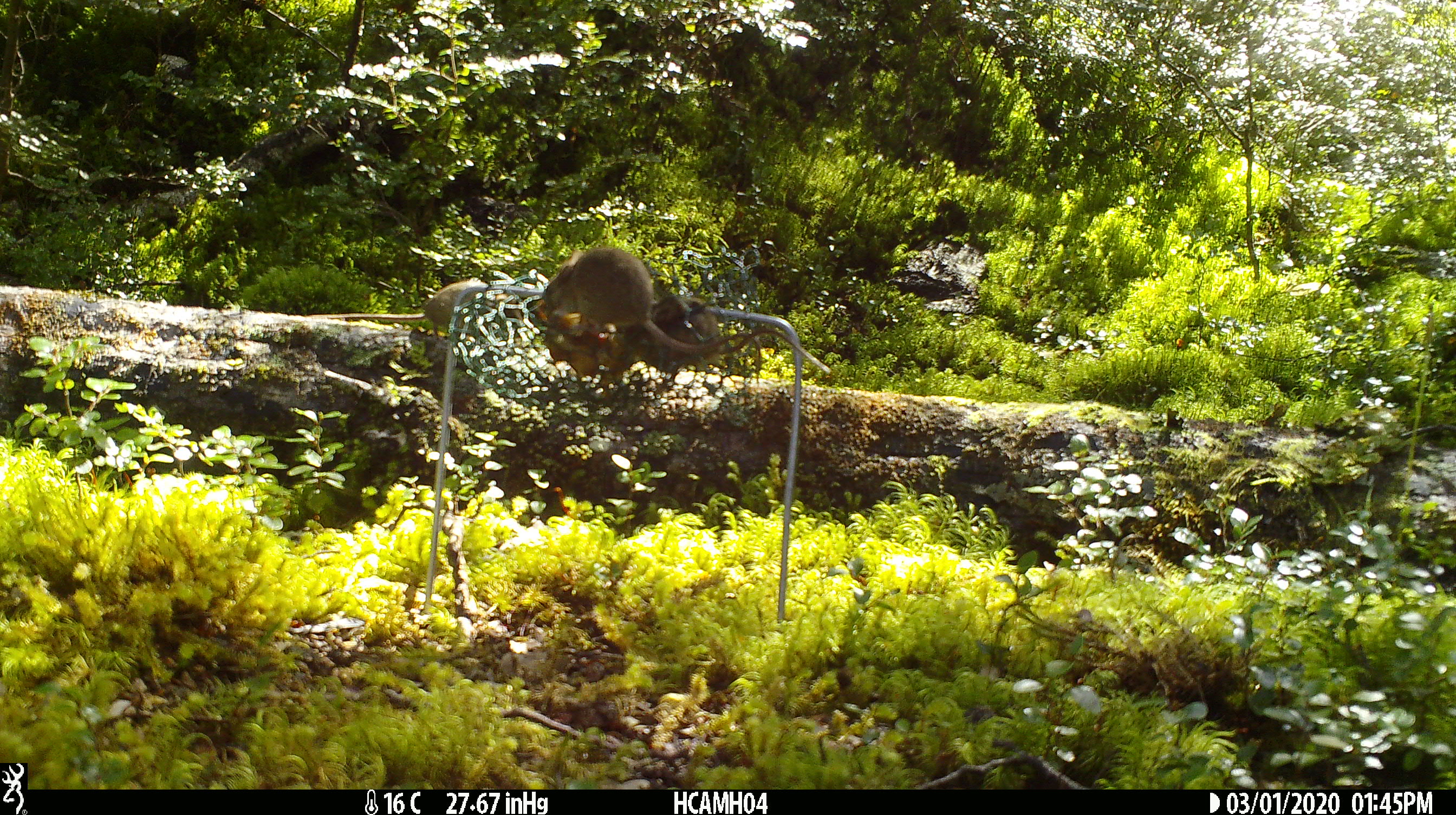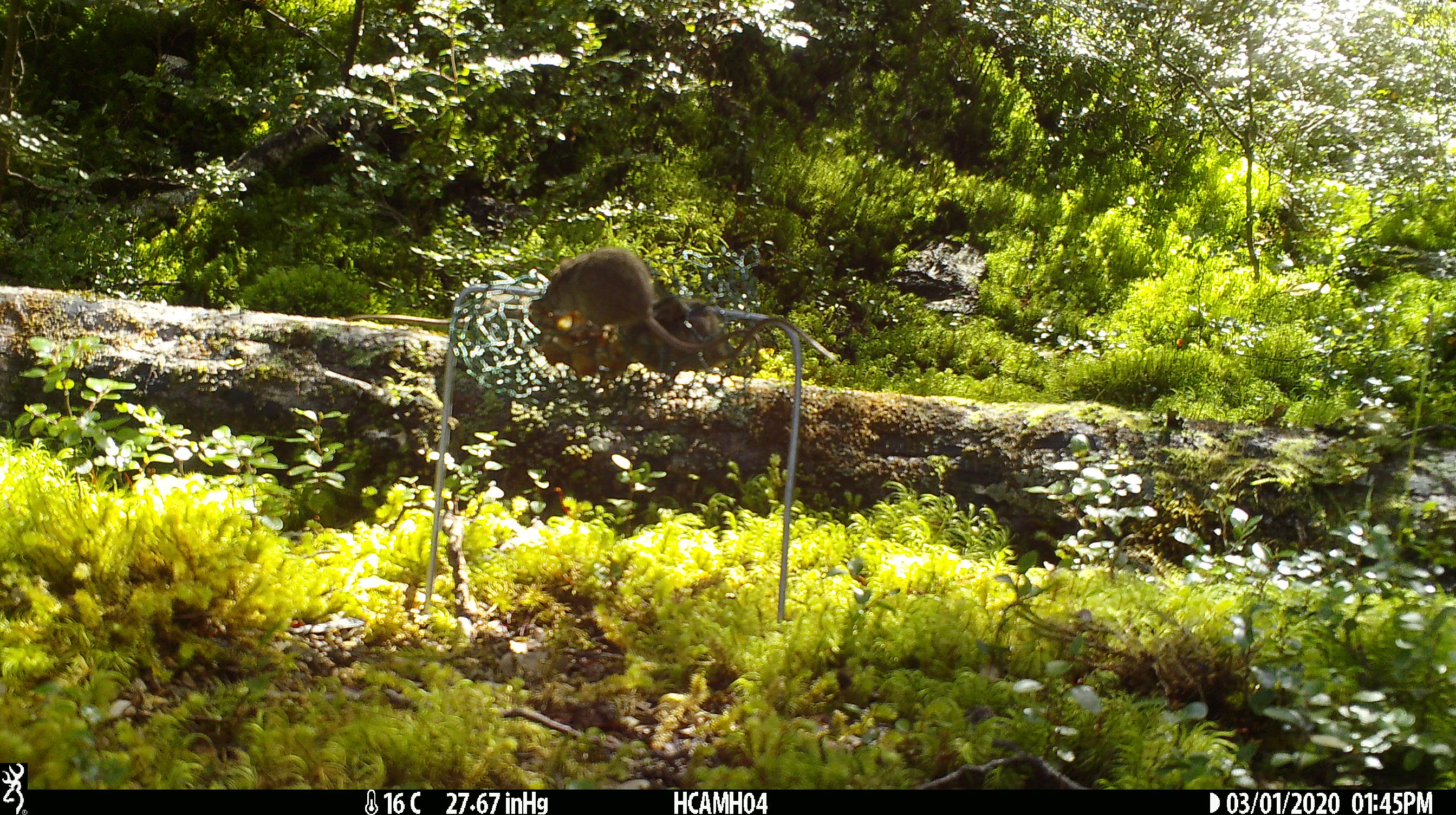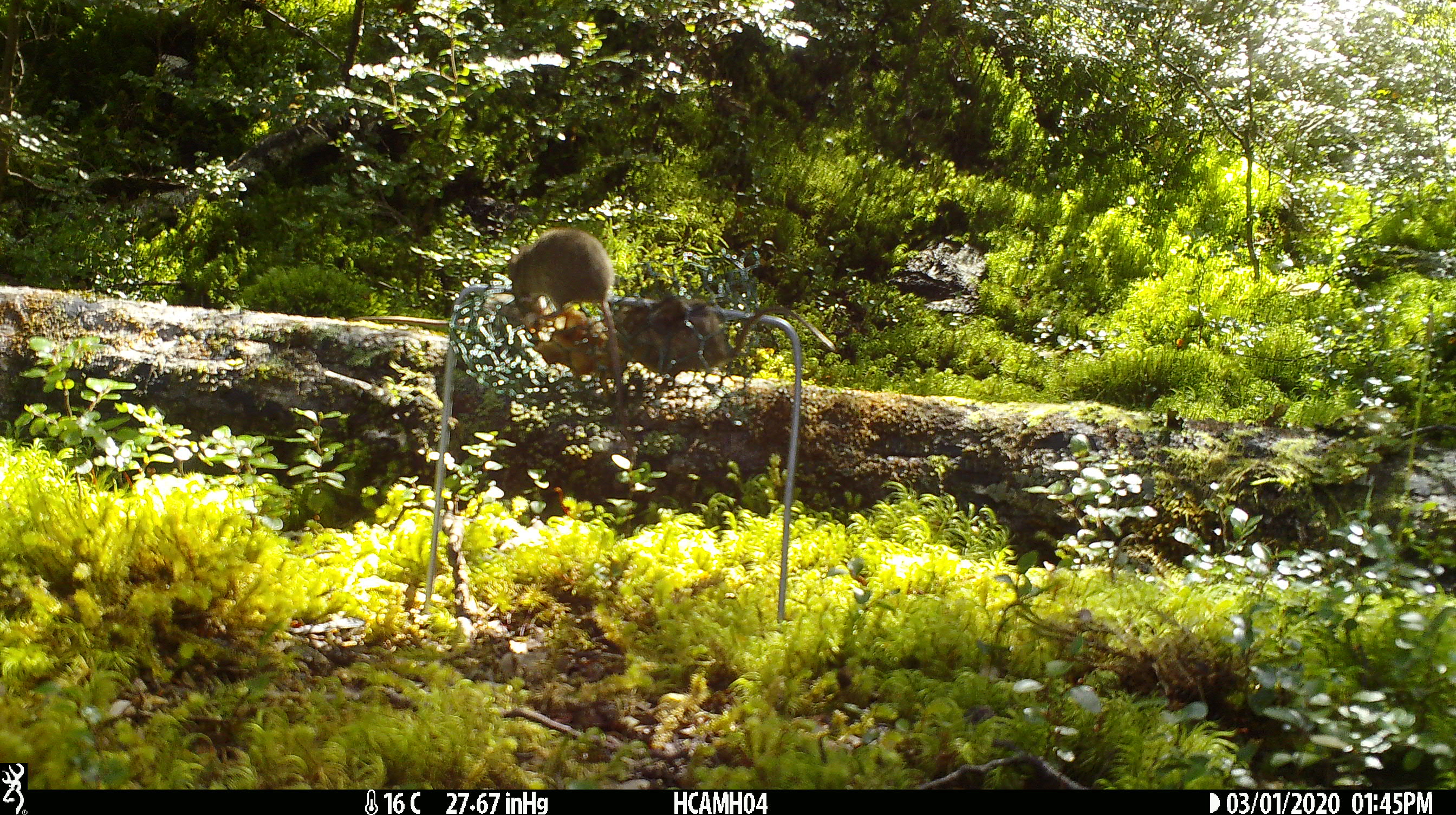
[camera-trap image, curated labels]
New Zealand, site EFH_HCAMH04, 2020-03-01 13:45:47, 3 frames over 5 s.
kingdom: Animalia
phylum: Chordata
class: Mammalia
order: Rodentia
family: Muridae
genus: Mus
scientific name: Mus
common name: mouse